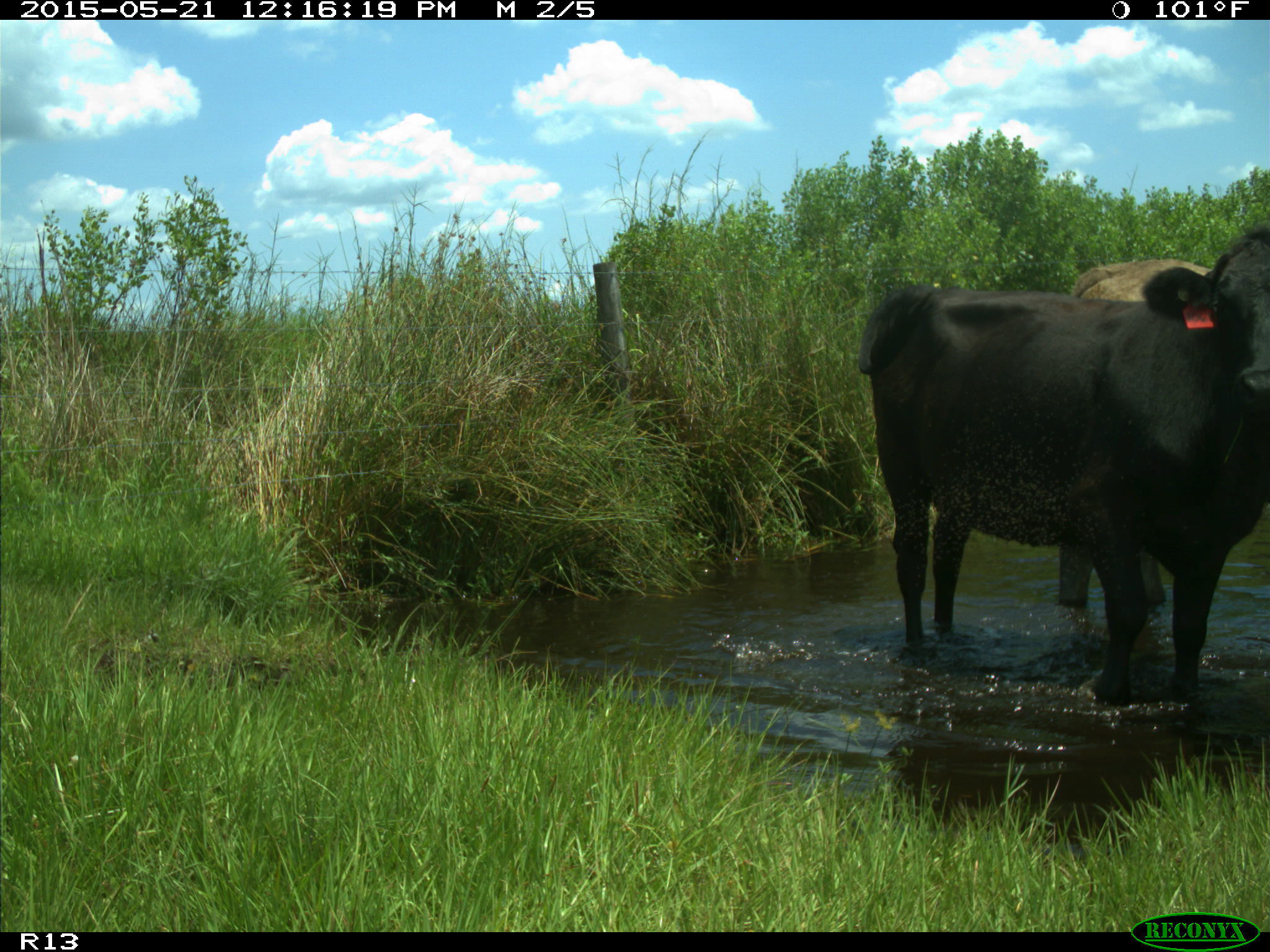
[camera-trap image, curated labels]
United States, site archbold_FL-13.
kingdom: Animalia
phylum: Chordata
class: Mammalia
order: Artiodactyla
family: Bovidae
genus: Bos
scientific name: Bos taurus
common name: domestic cow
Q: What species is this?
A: Bos taurus (domestic cow).